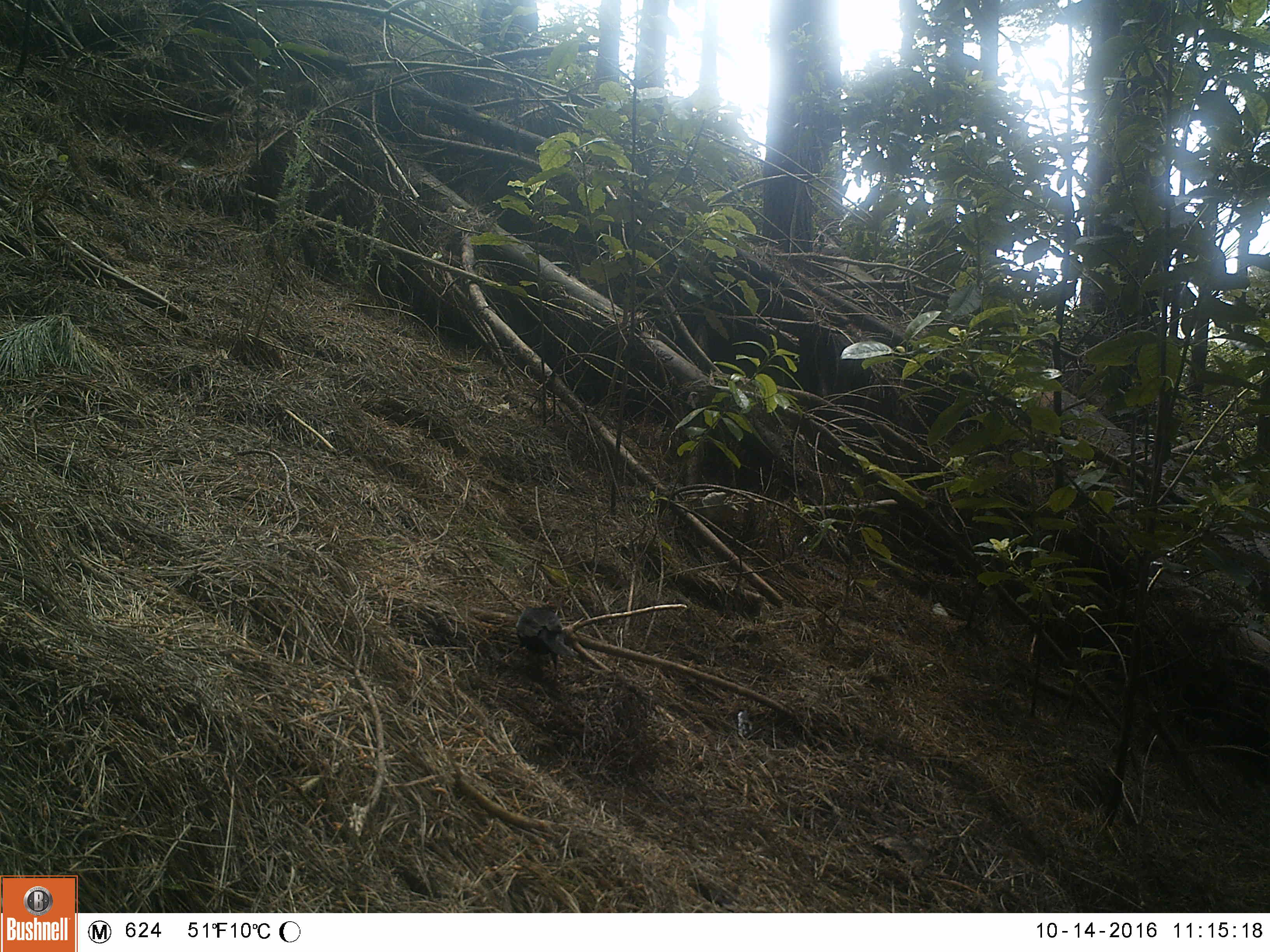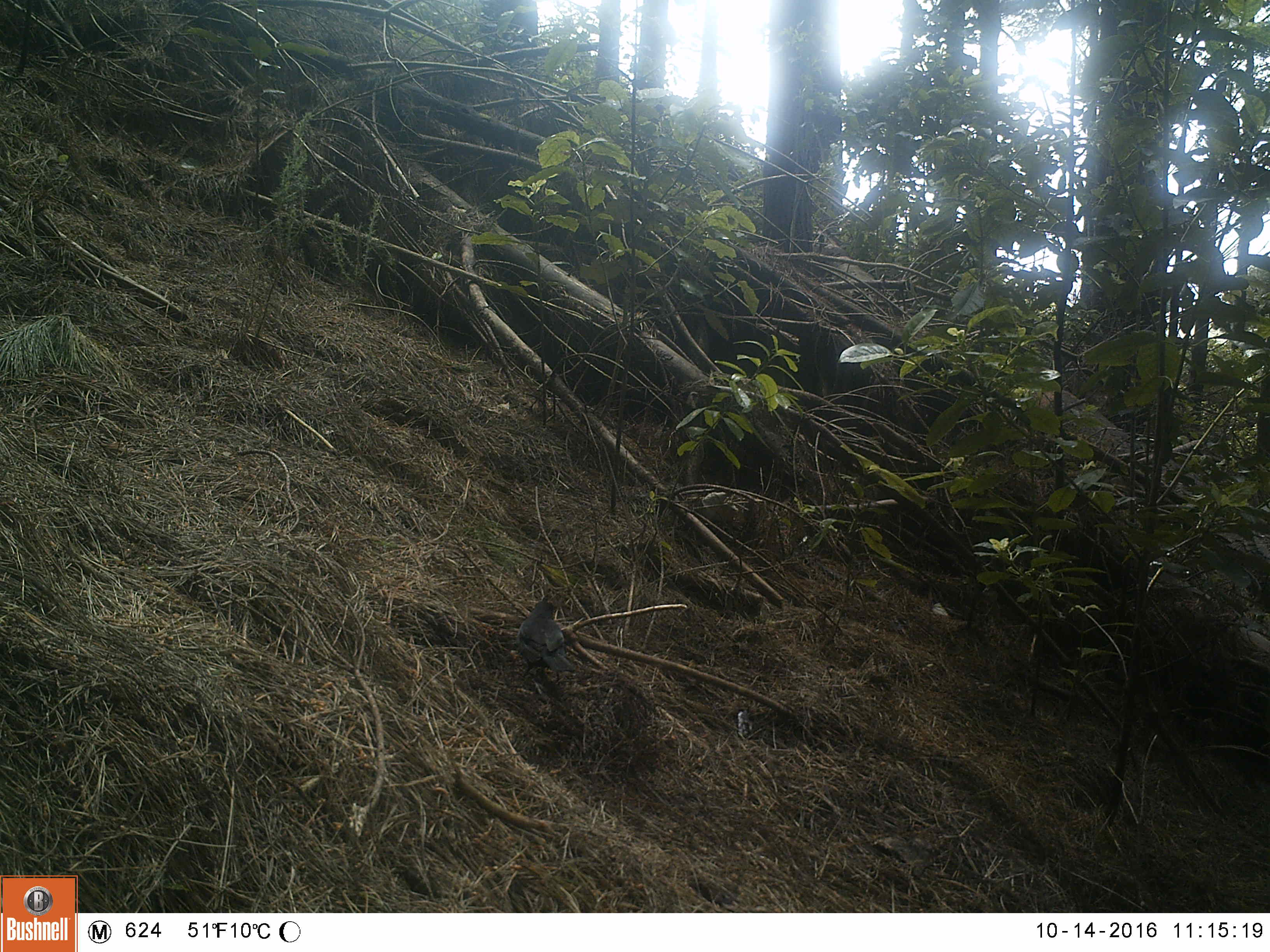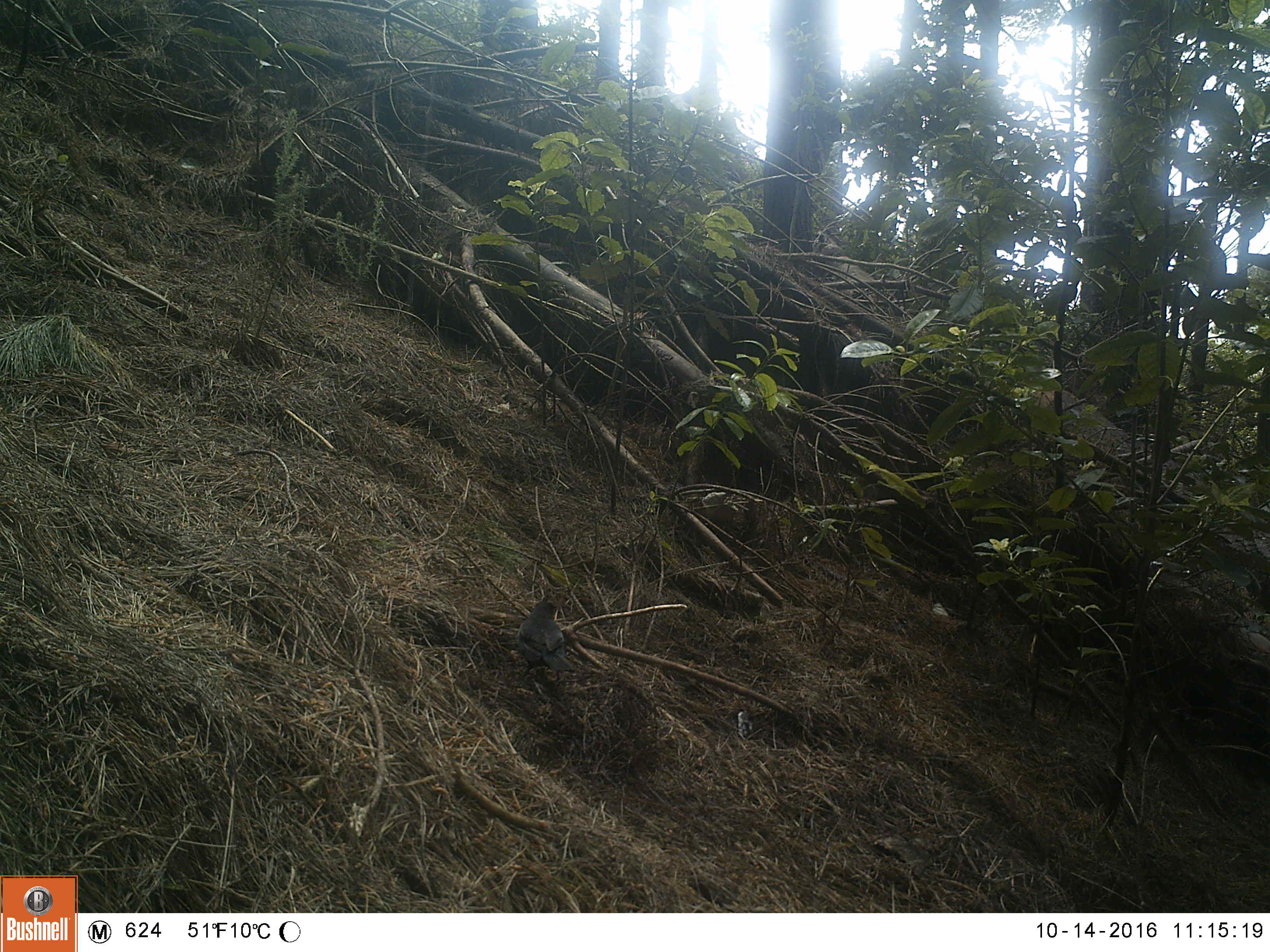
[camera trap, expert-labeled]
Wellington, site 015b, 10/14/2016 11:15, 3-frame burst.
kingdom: Animalia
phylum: Chordata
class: Aves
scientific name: Aves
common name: bird